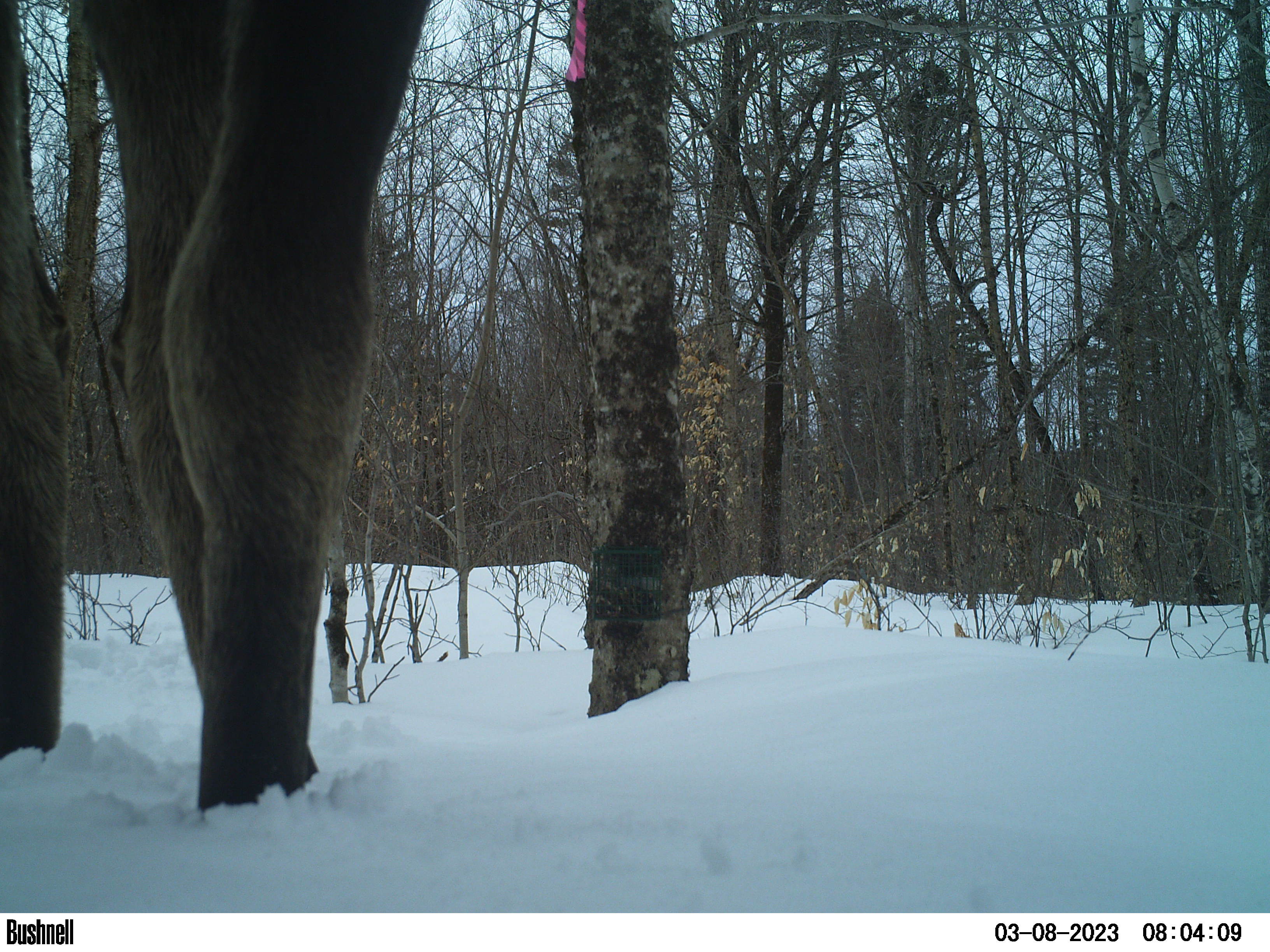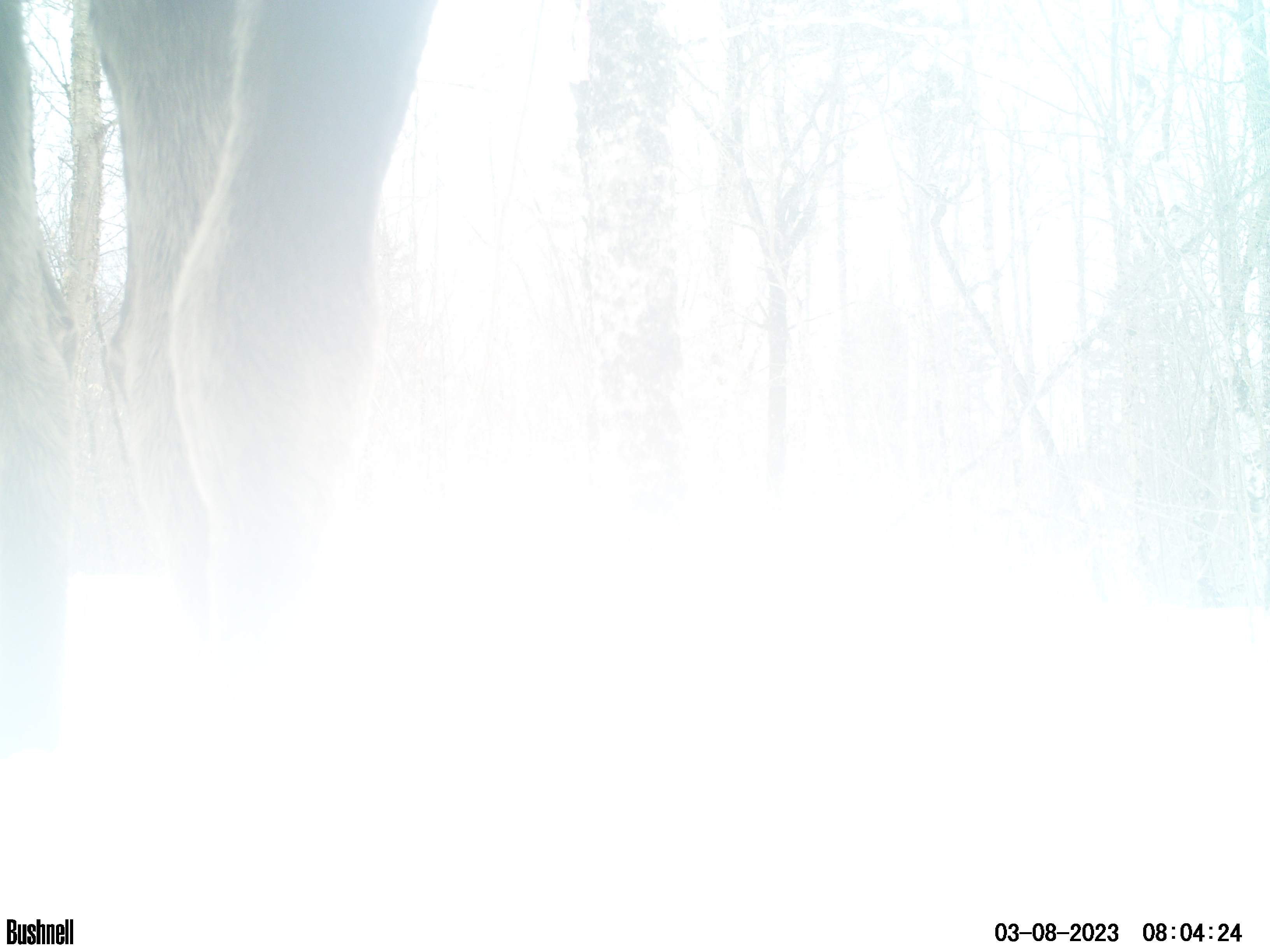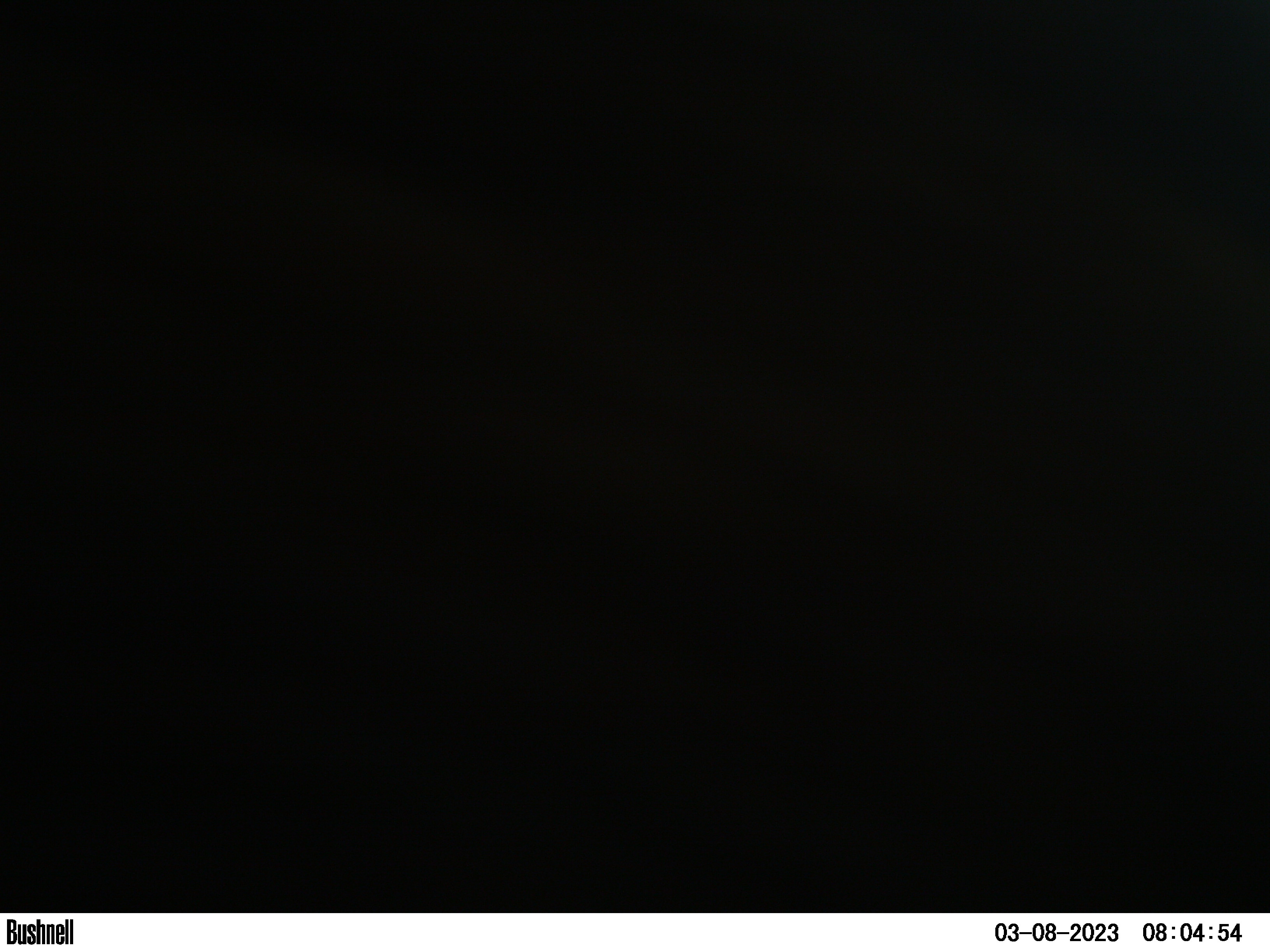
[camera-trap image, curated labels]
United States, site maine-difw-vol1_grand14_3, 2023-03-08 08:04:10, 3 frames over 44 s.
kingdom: Animalia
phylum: Chordata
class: Mammalia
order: Artiodactyla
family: Cervidae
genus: Alces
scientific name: Alces alces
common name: moose